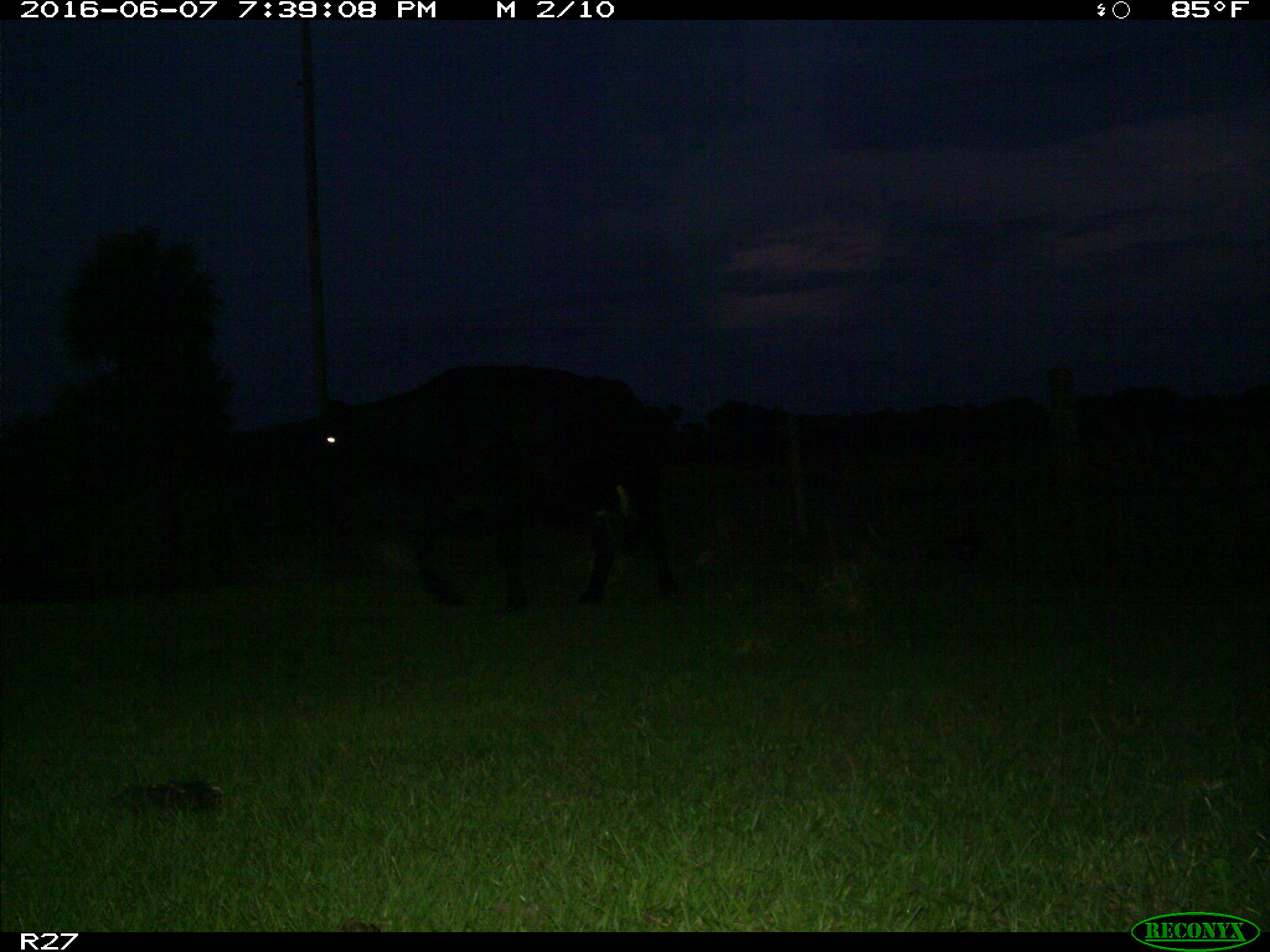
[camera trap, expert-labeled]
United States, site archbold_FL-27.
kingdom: Animalia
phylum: Chordata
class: Mammalia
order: Artiodactyla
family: Bovidae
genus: Bos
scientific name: Bos taurus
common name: domestic cow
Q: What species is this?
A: Bos taurus (domestic cow).